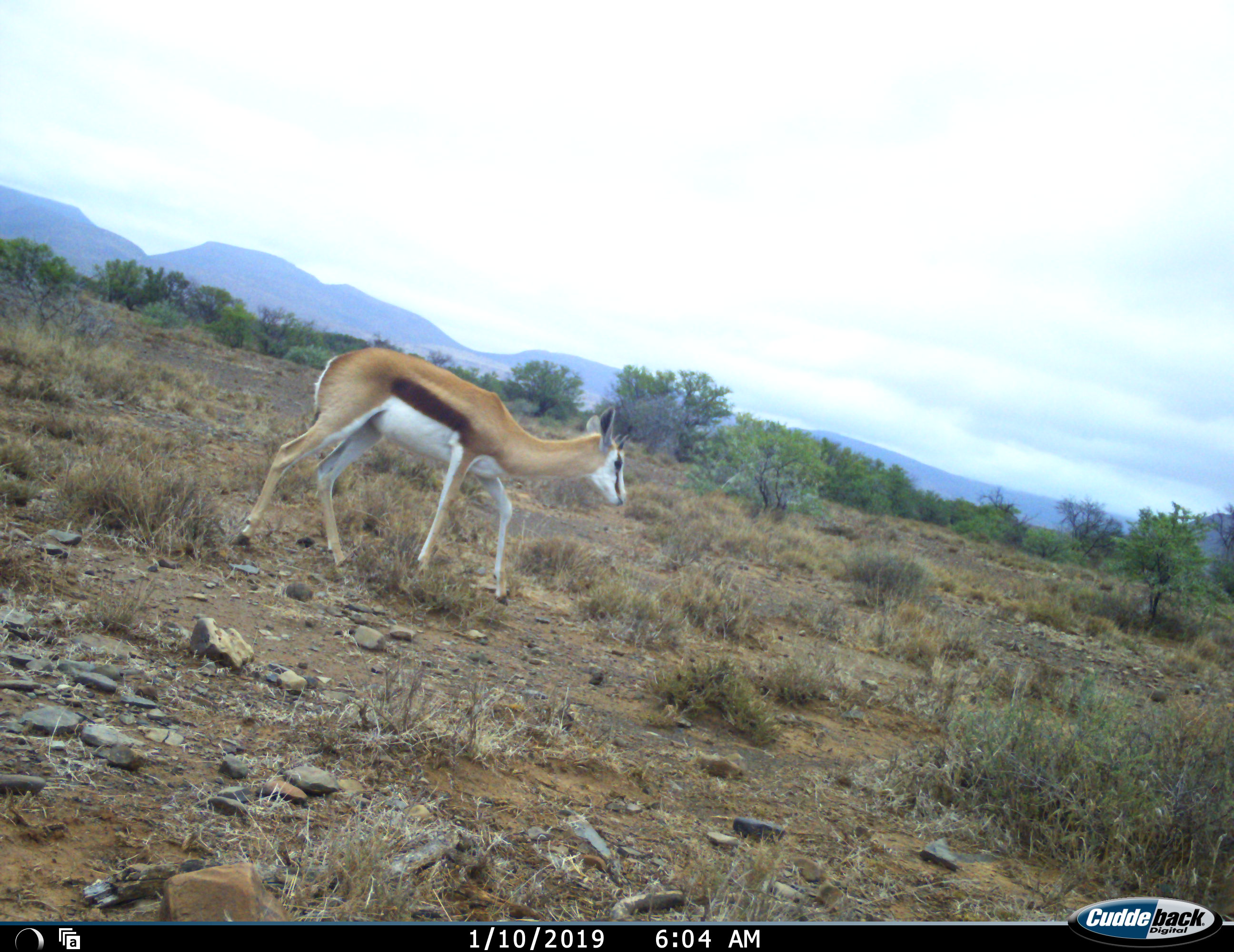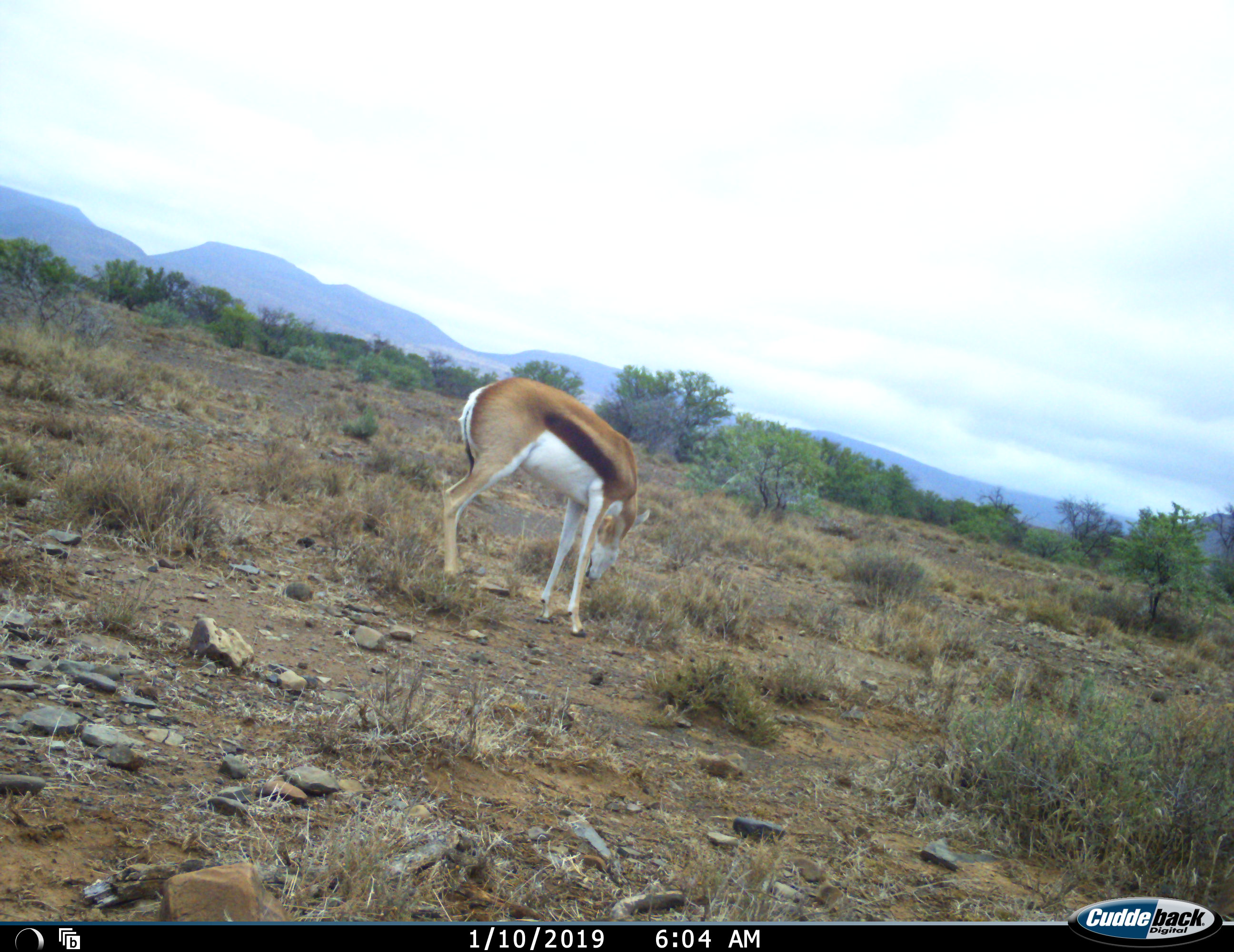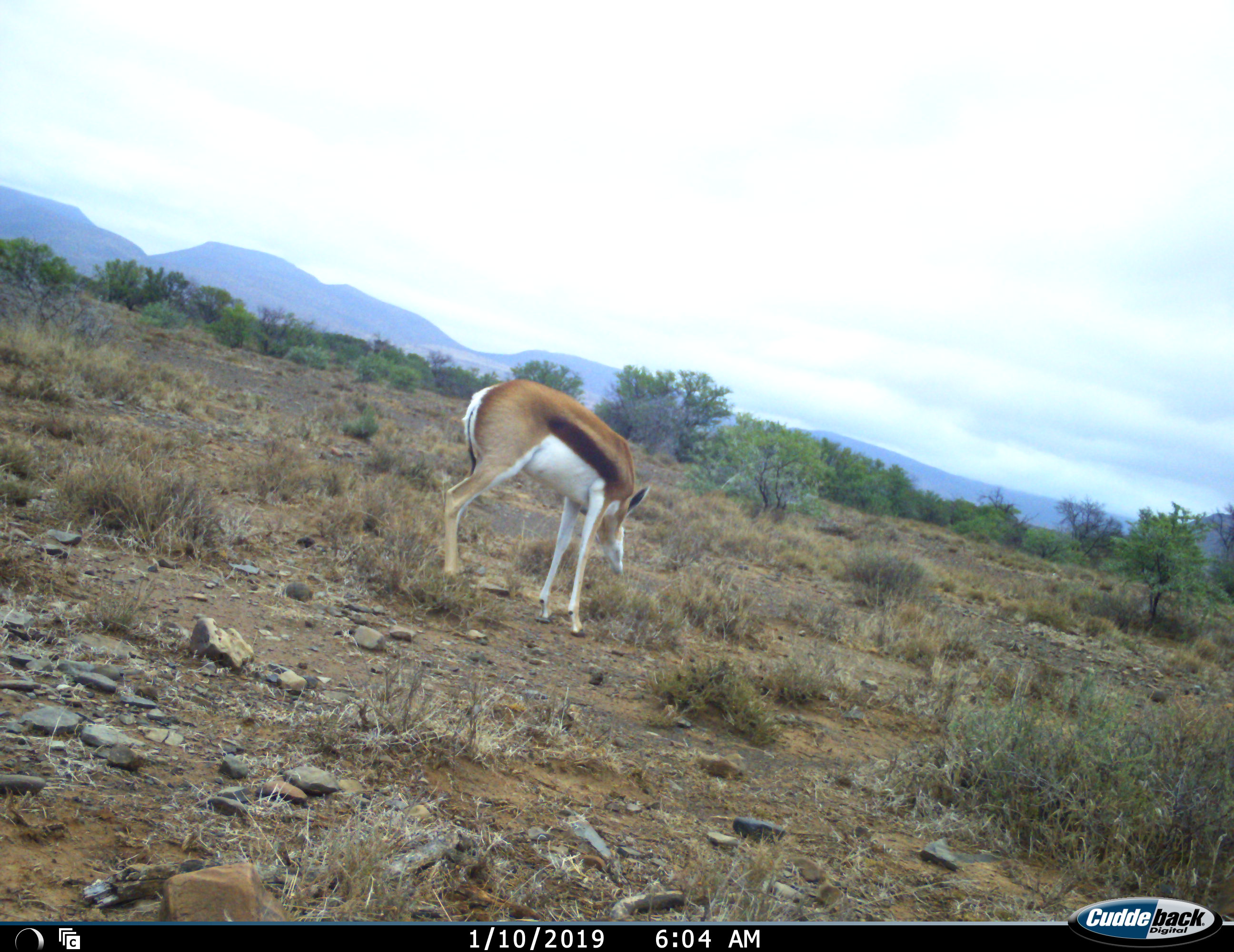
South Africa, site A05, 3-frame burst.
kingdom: Animalia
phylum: Chordata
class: Mammalia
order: Artiodactyla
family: Bovidae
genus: Antidorcas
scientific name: Antidorcas marsupialis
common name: springbok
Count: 1.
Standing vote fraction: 11%.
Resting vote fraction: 0%.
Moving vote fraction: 67%.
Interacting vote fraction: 0%.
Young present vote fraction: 11%.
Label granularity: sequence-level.